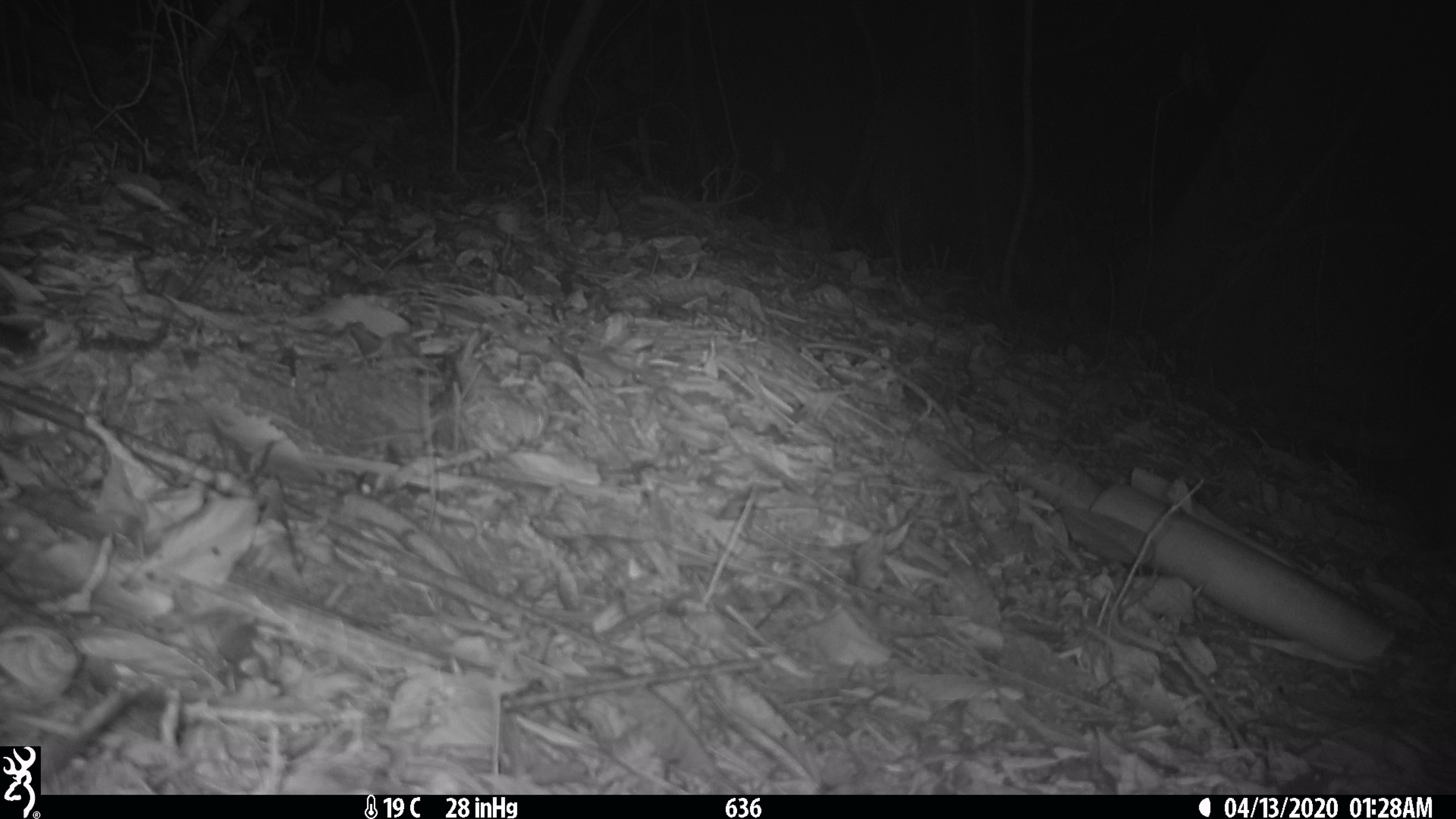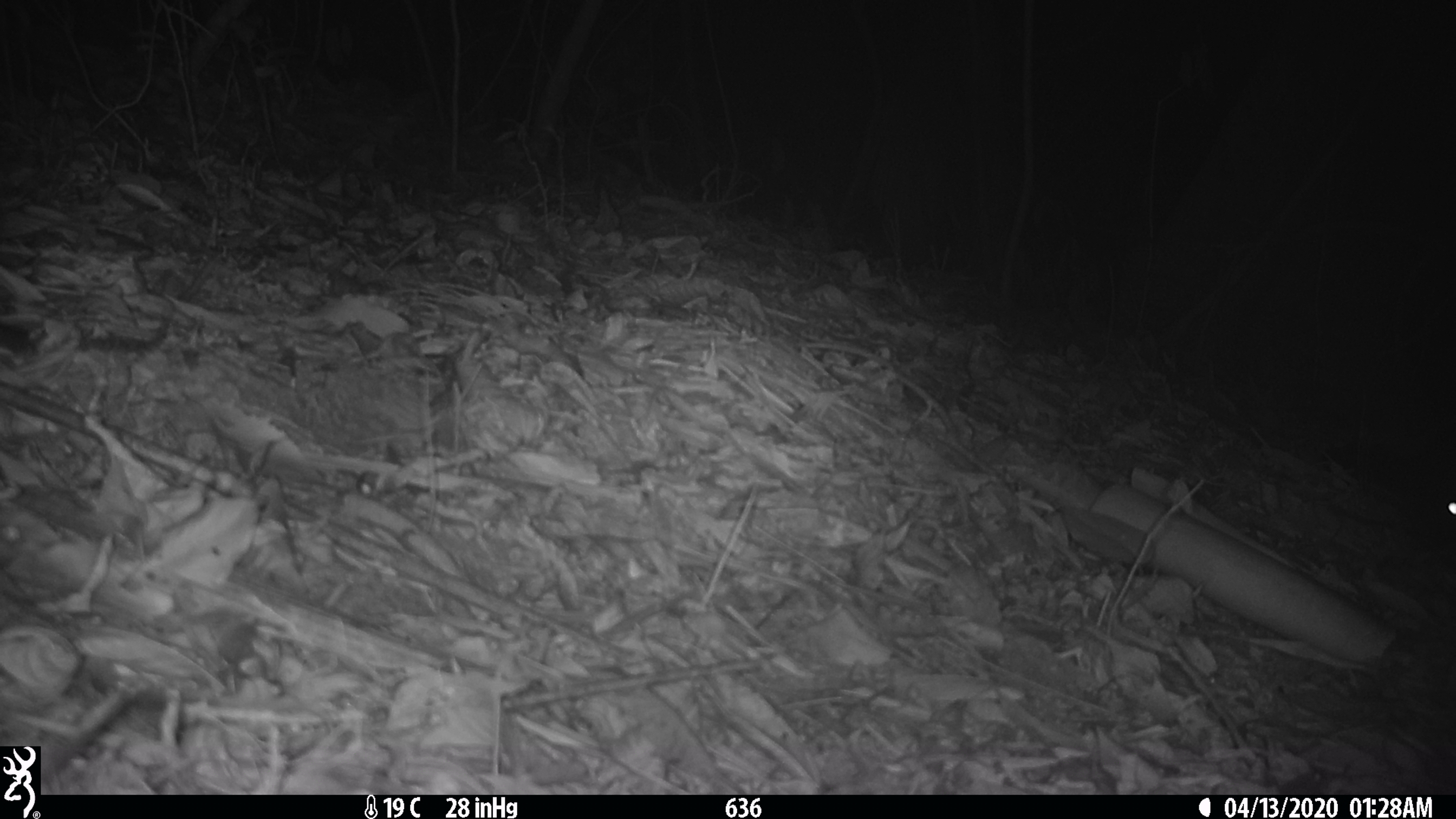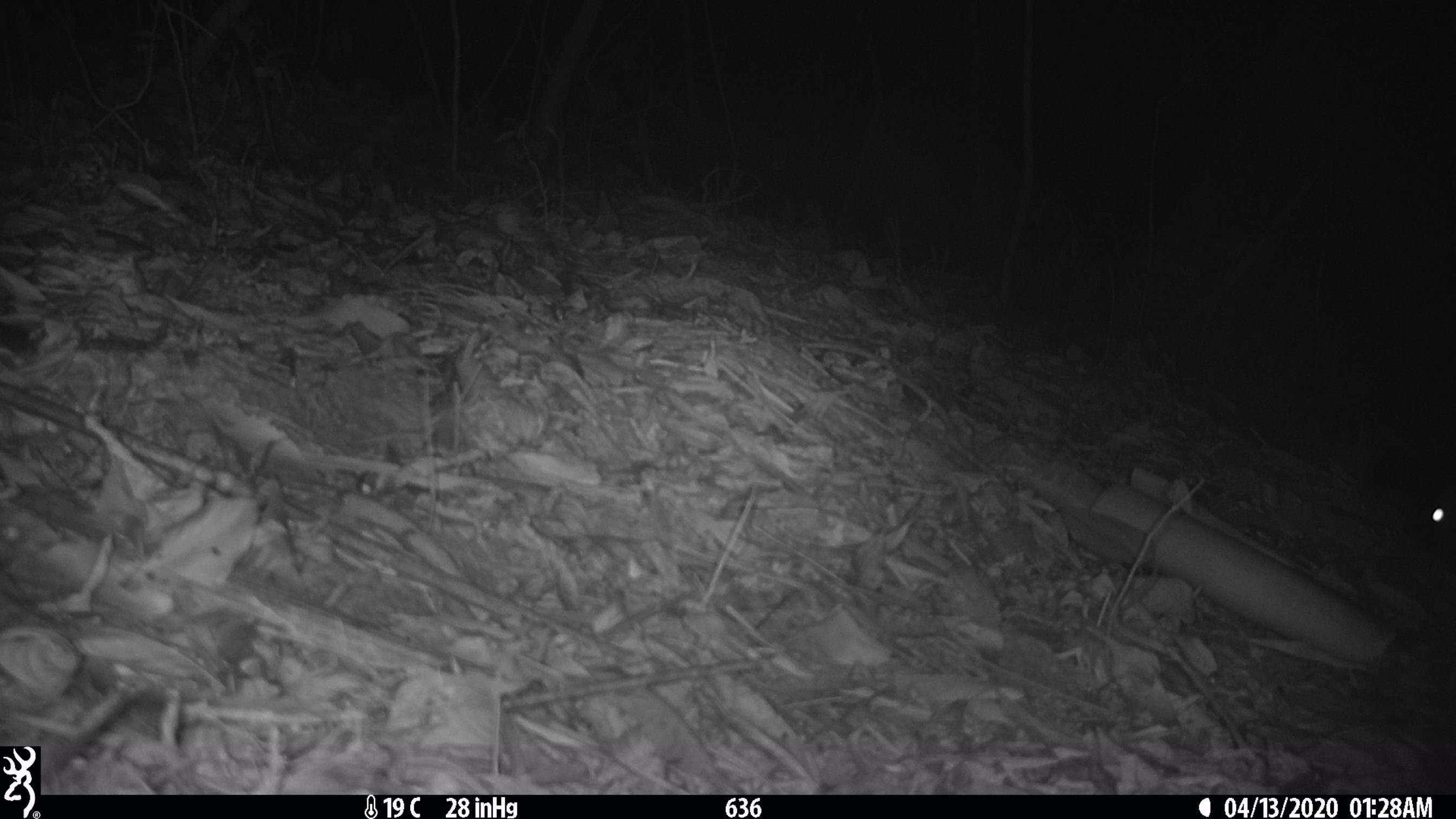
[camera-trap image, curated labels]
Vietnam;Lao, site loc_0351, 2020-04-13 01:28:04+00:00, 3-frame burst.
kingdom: Animalia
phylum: Chordata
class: Mammalia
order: Carnivora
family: Viverridae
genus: Paradoxurus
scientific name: Paradoxurus hermaphroditus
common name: common palm civet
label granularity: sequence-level